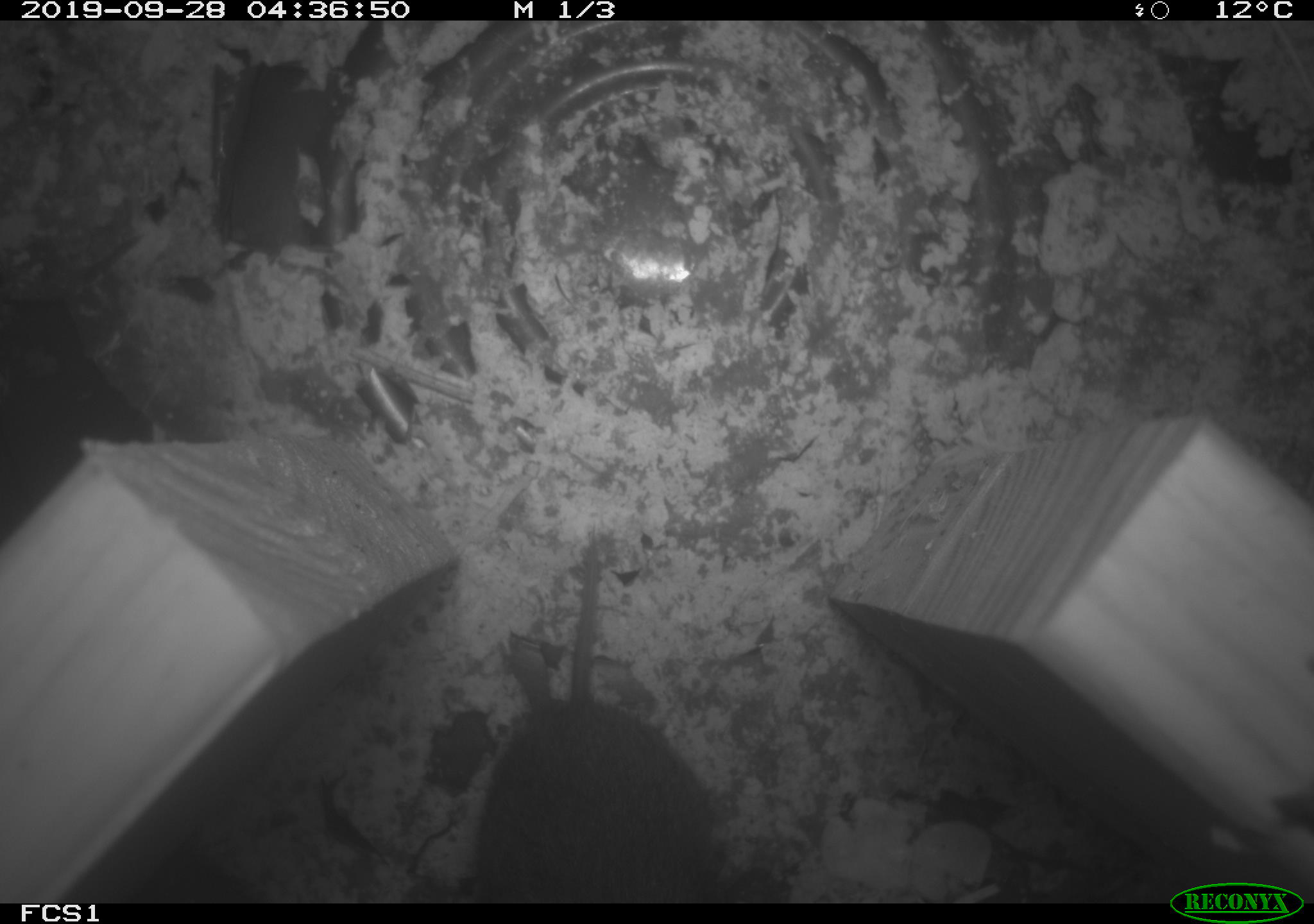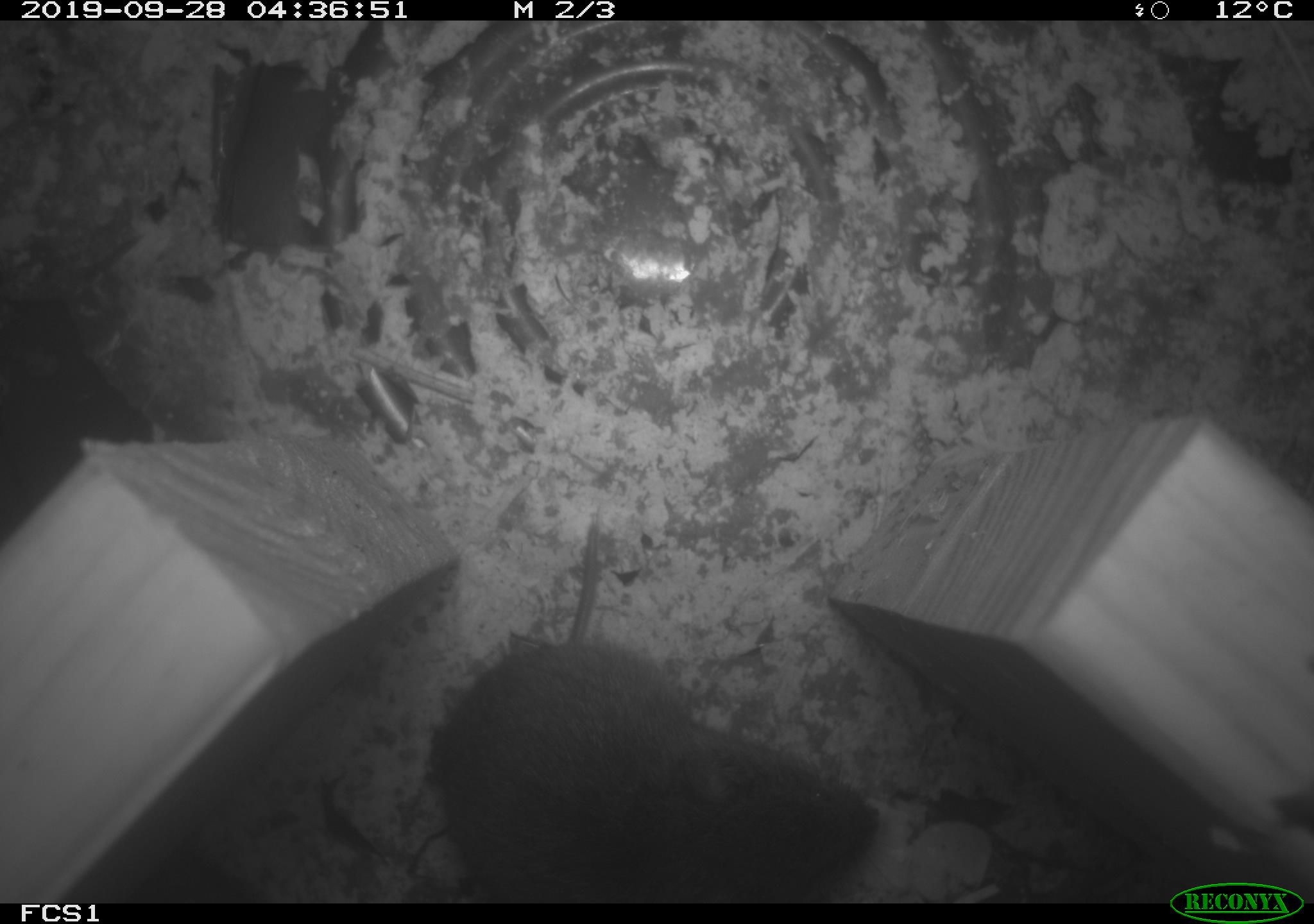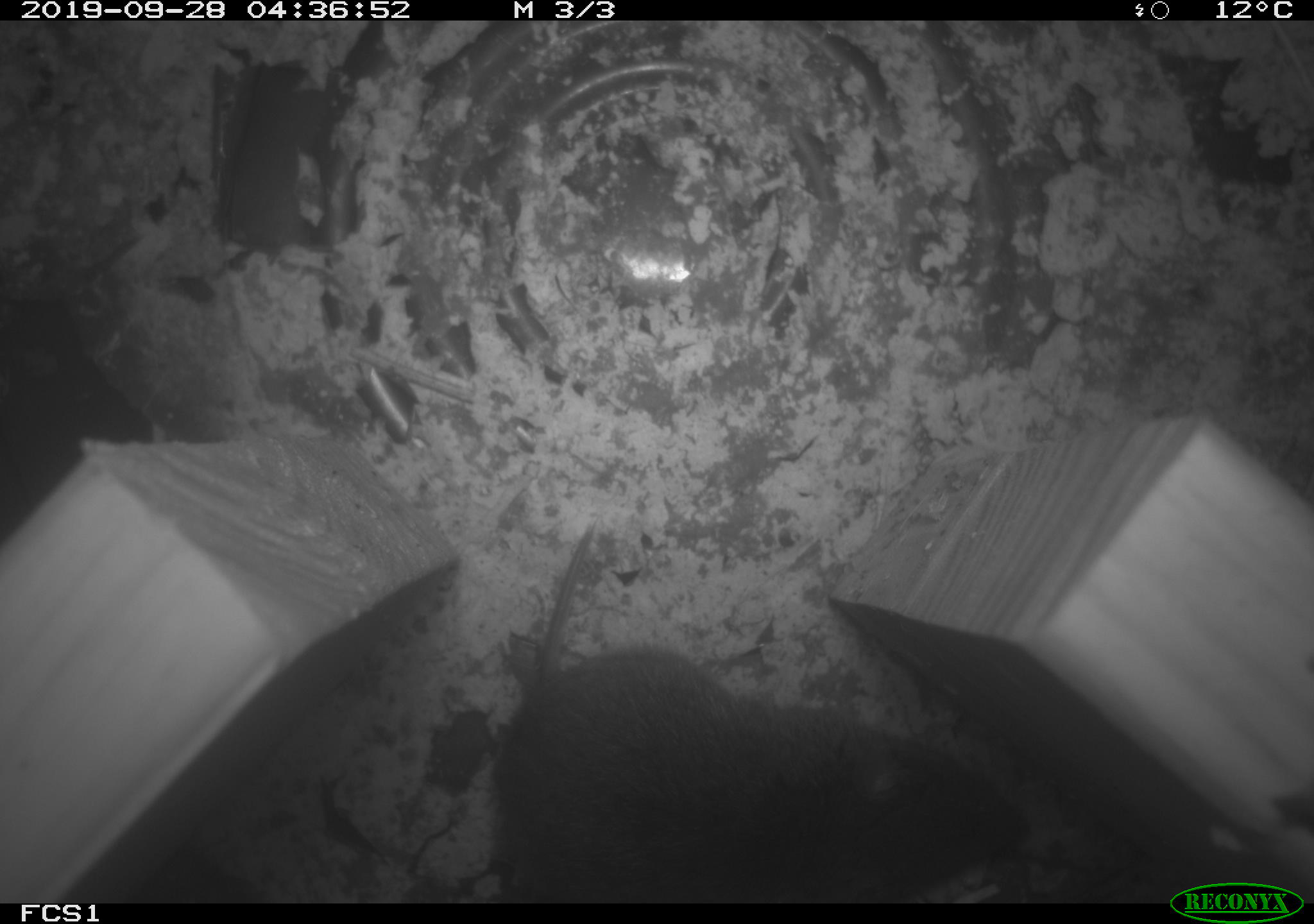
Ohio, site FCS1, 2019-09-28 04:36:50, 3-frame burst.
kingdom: Animalia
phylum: Chordata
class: Mammalia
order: Rodentia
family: Cricetidae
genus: Microtus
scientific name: Microtus pennsylvanicus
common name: meadow vole